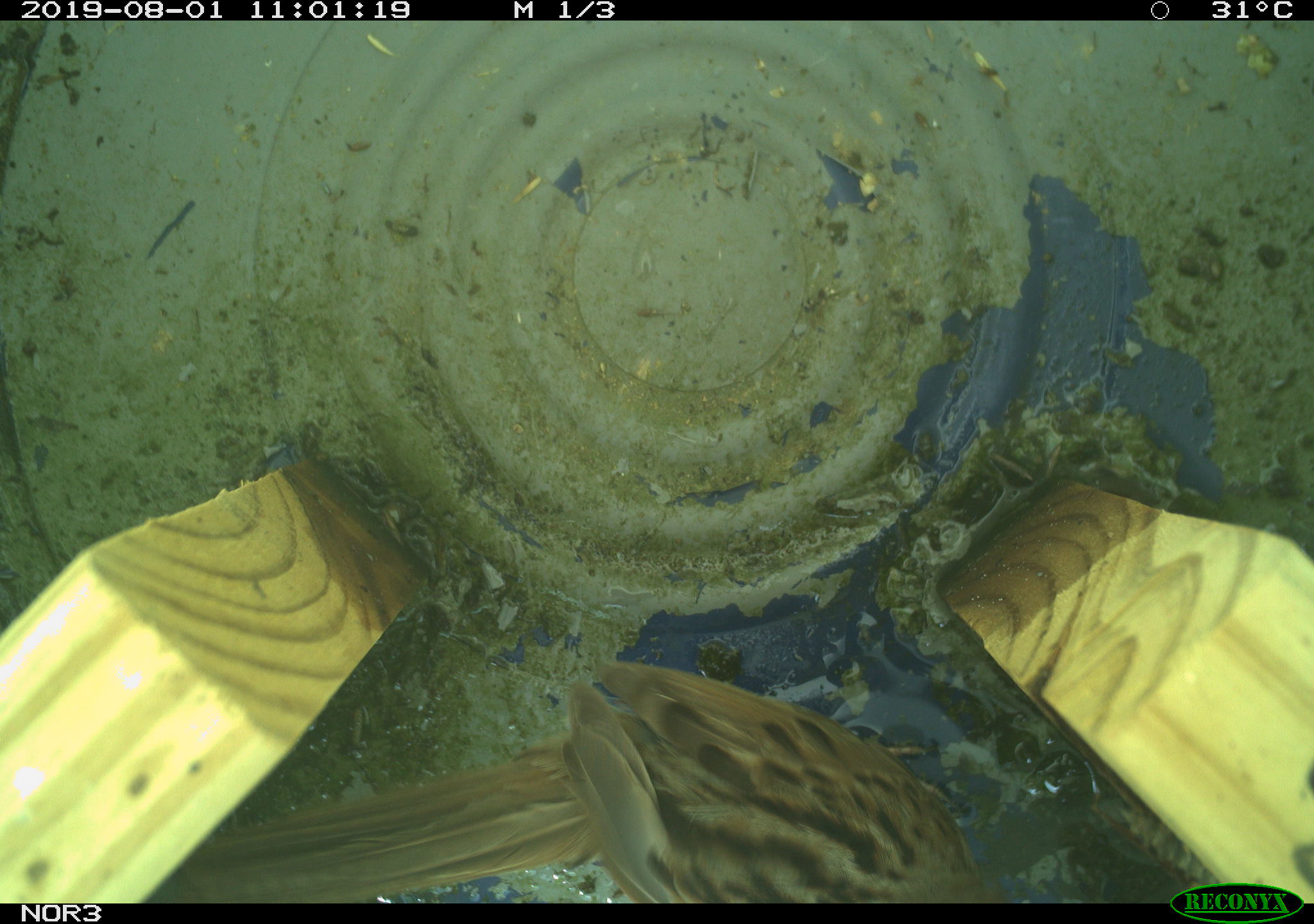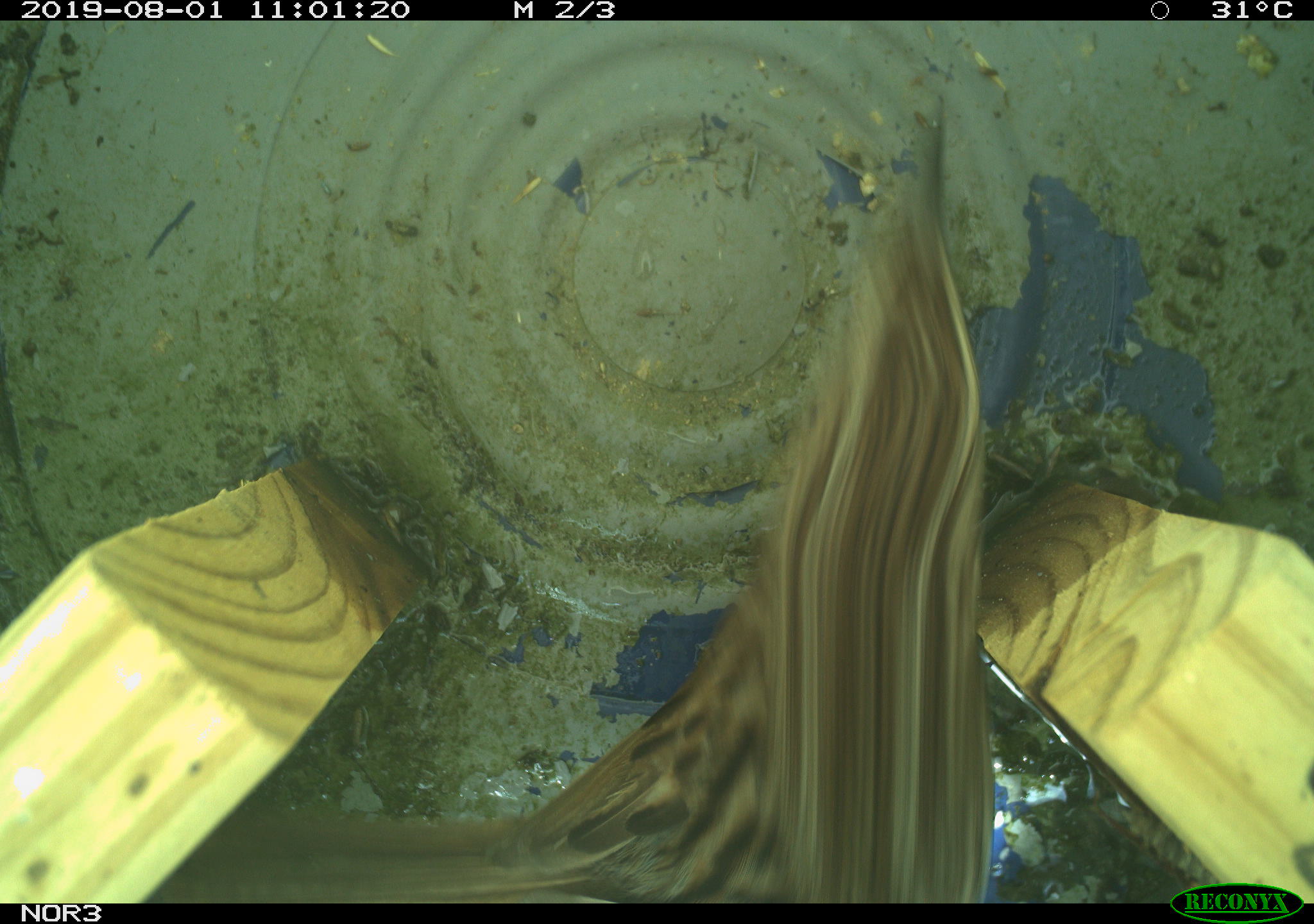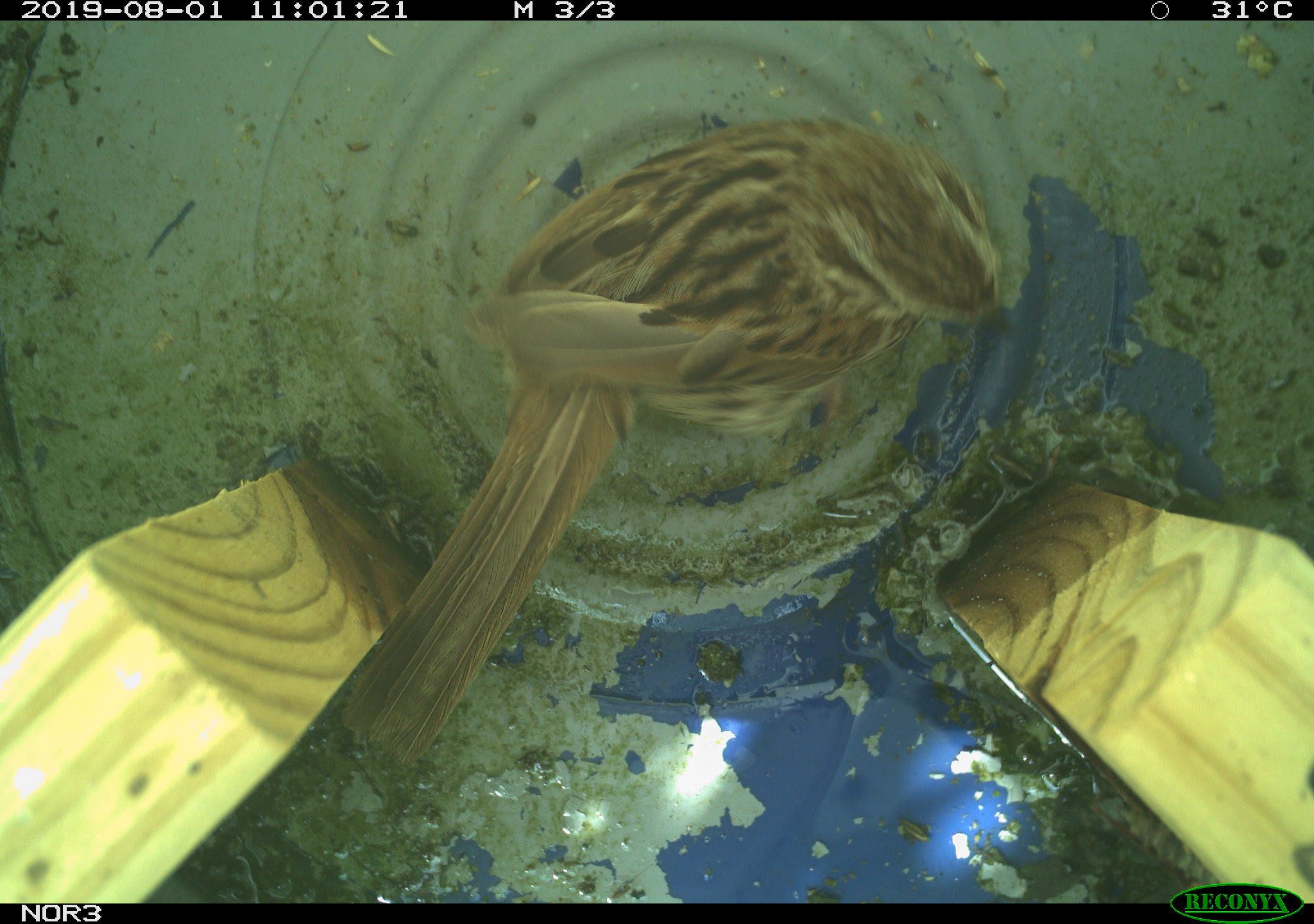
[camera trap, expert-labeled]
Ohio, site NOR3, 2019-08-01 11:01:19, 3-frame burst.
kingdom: Animalia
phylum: Chordata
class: Aves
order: Passeriformes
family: Passerellidae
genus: Melospiza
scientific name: Melospiza melodia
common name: song sparrow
Song sparrow (Melospiza melodia).